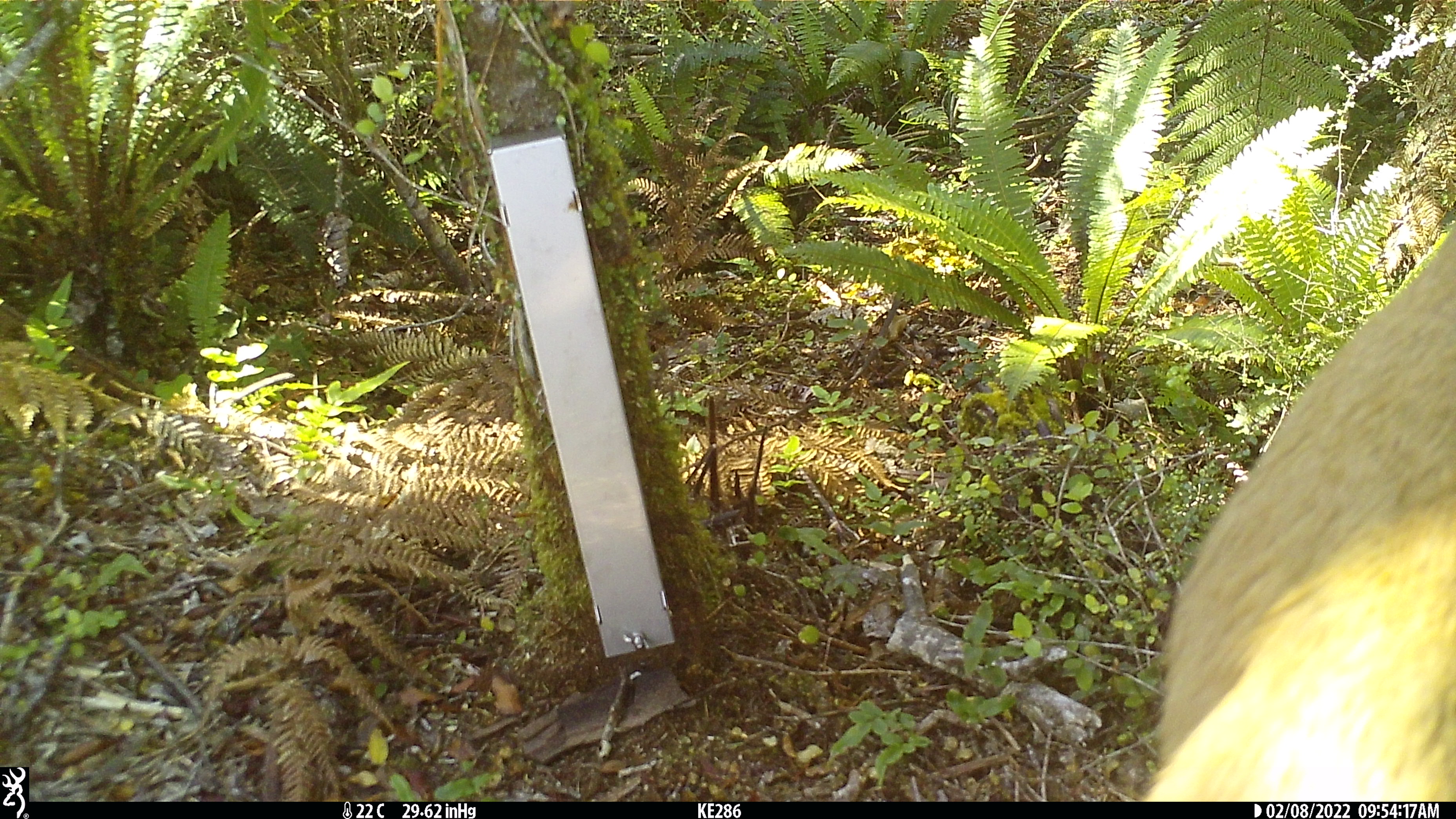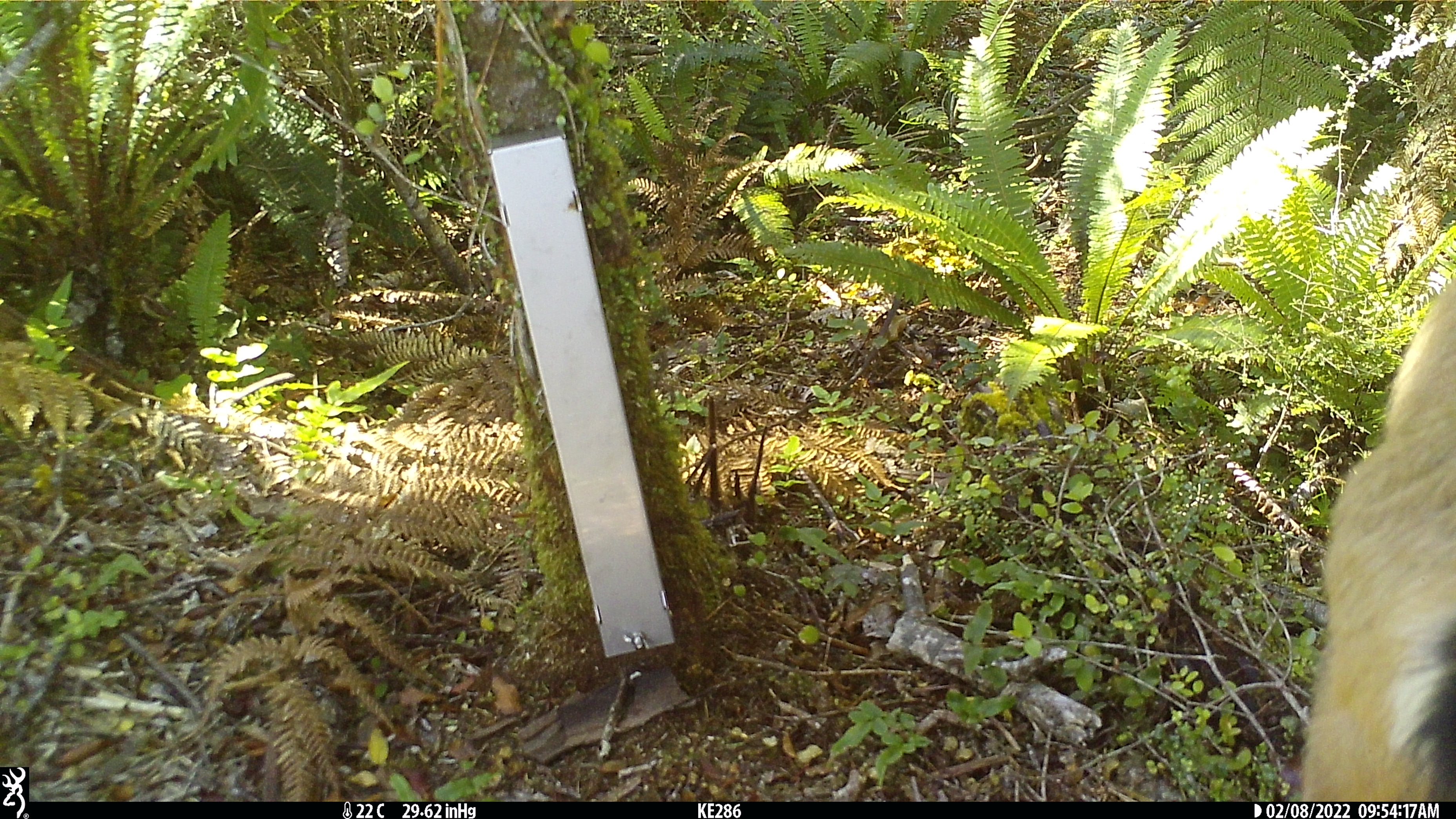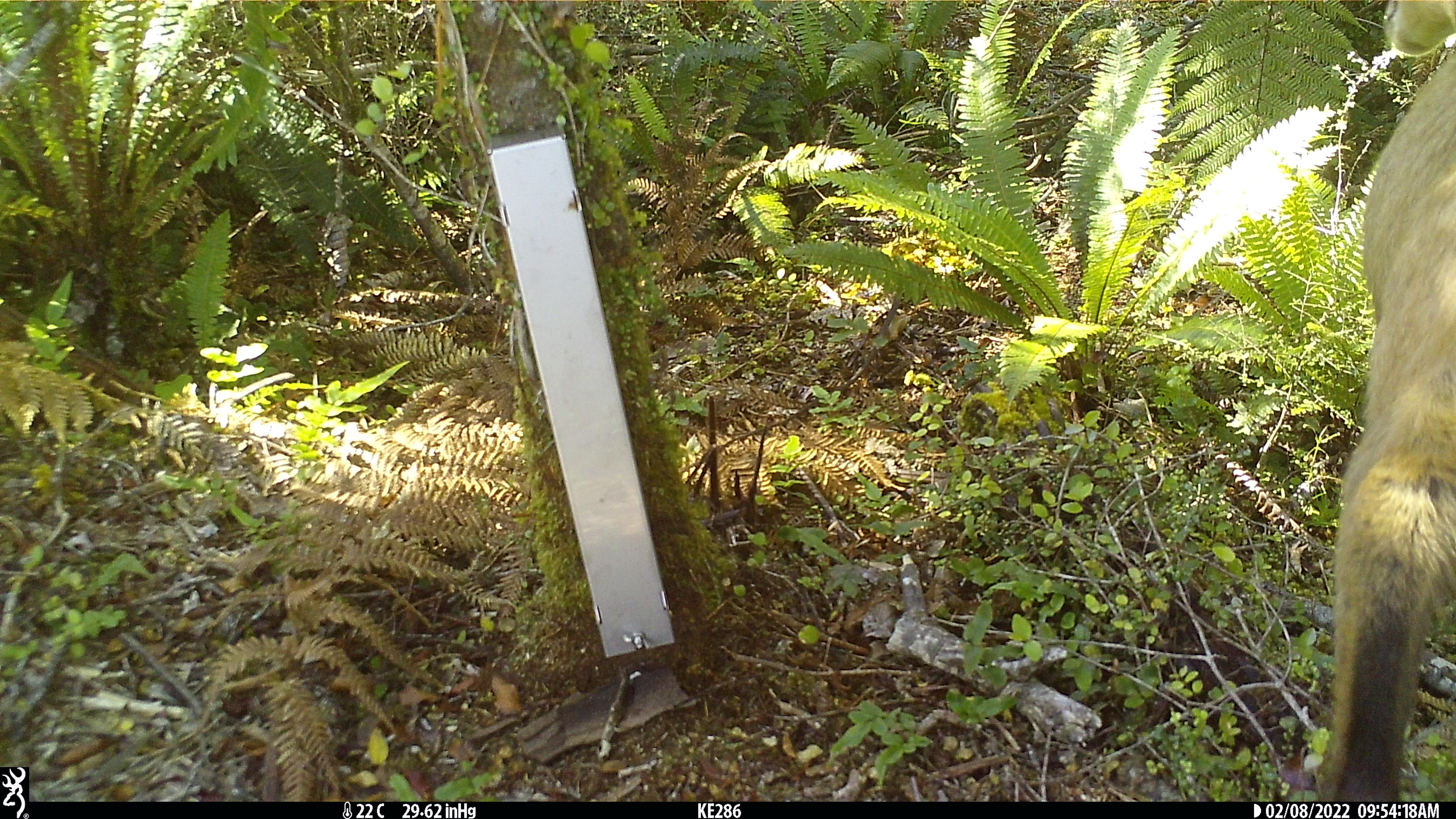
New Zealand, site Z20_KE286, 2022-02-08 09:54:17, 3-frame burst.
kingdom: Animalia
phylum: Chordata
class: Mammalia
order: Artiodactyla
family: Bovidae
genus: Rupicapra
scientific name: Rupicapra rupicapra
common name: alpine chamois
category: chamois